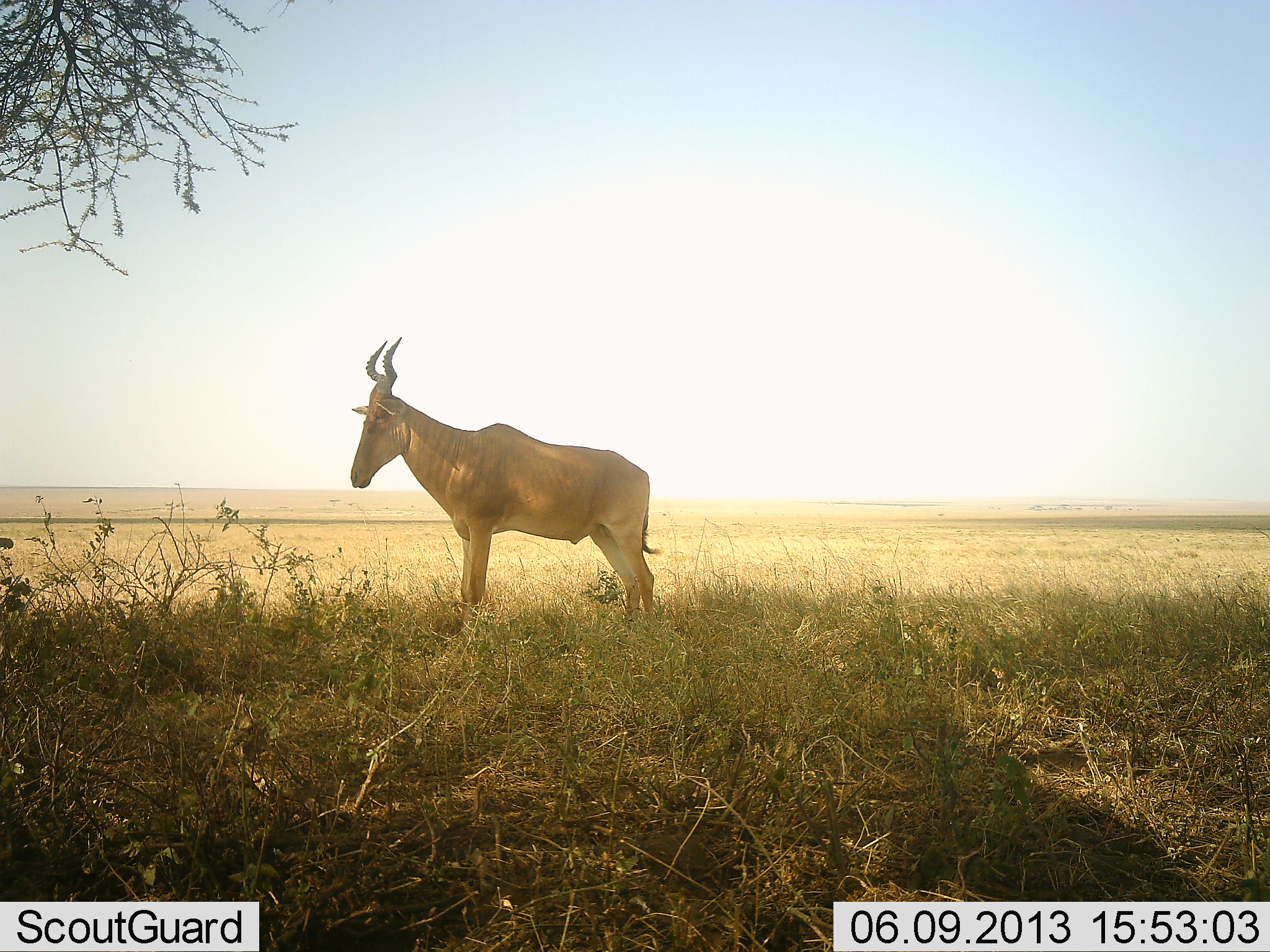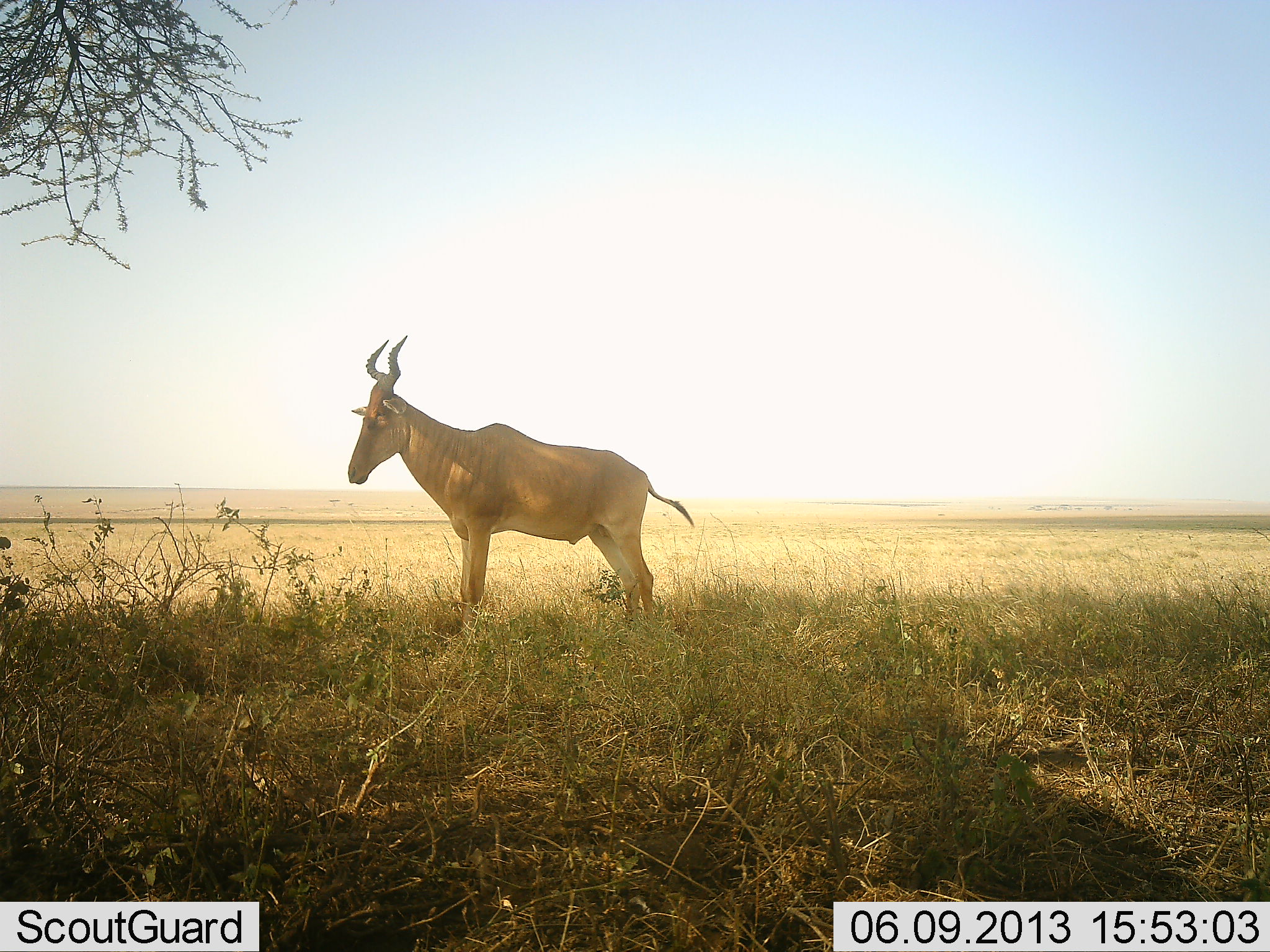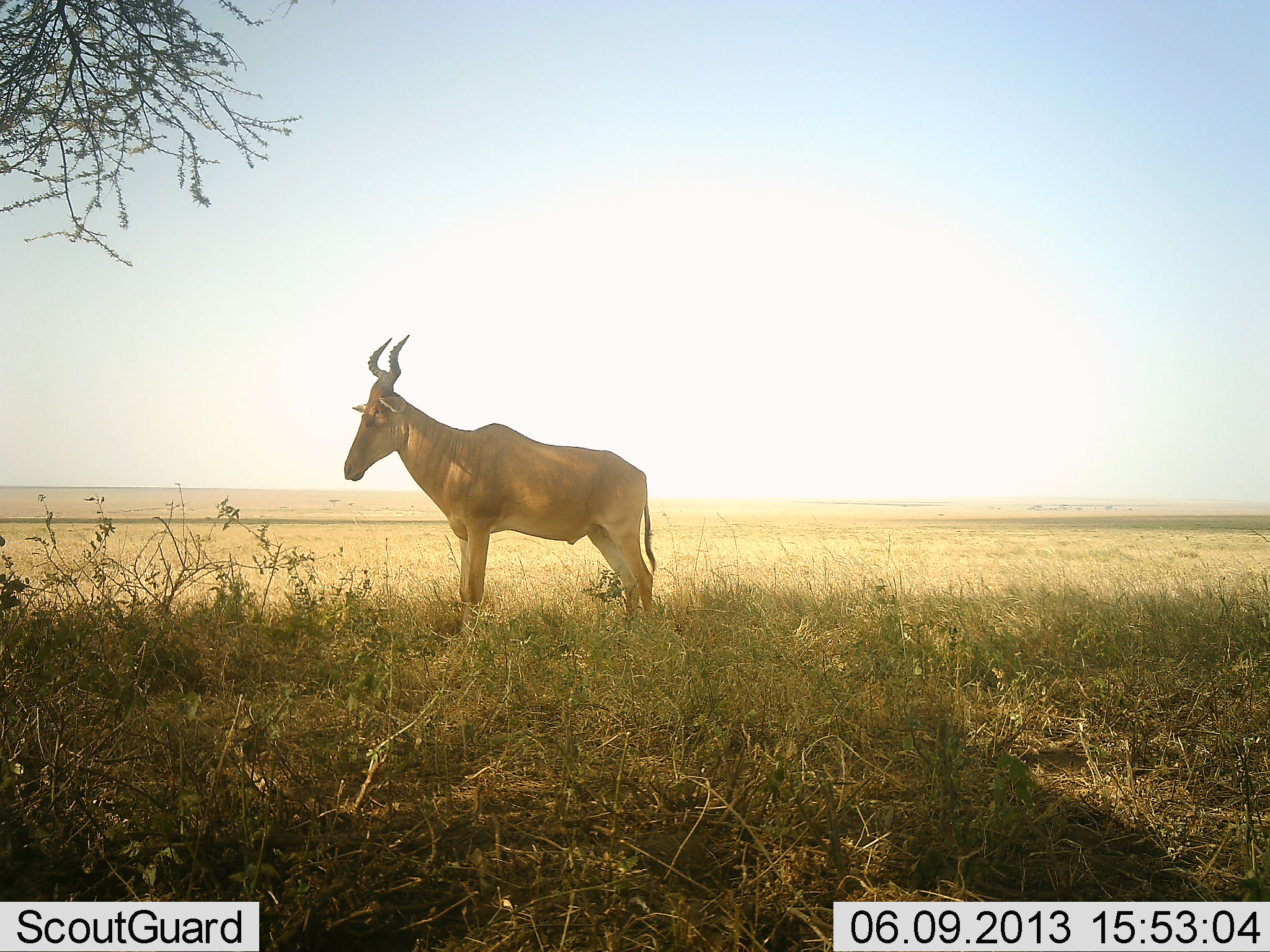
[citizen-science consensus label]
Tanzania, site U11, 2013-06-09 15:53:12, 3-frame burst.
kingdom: Animalia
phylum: Chordata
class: Mammalia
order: Artiodactyla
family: Bovidae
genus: Alcelaphus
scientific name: Alcelaphus buselaphus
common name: hartebeest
Hartebeest (Alcelaphus buselaphus), count 1. Behavior (volunteer vote fractions): standing 100%, resting 20%, moving 0%, interacting 0%. Young present (vote fraction): 0%. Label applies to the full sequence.